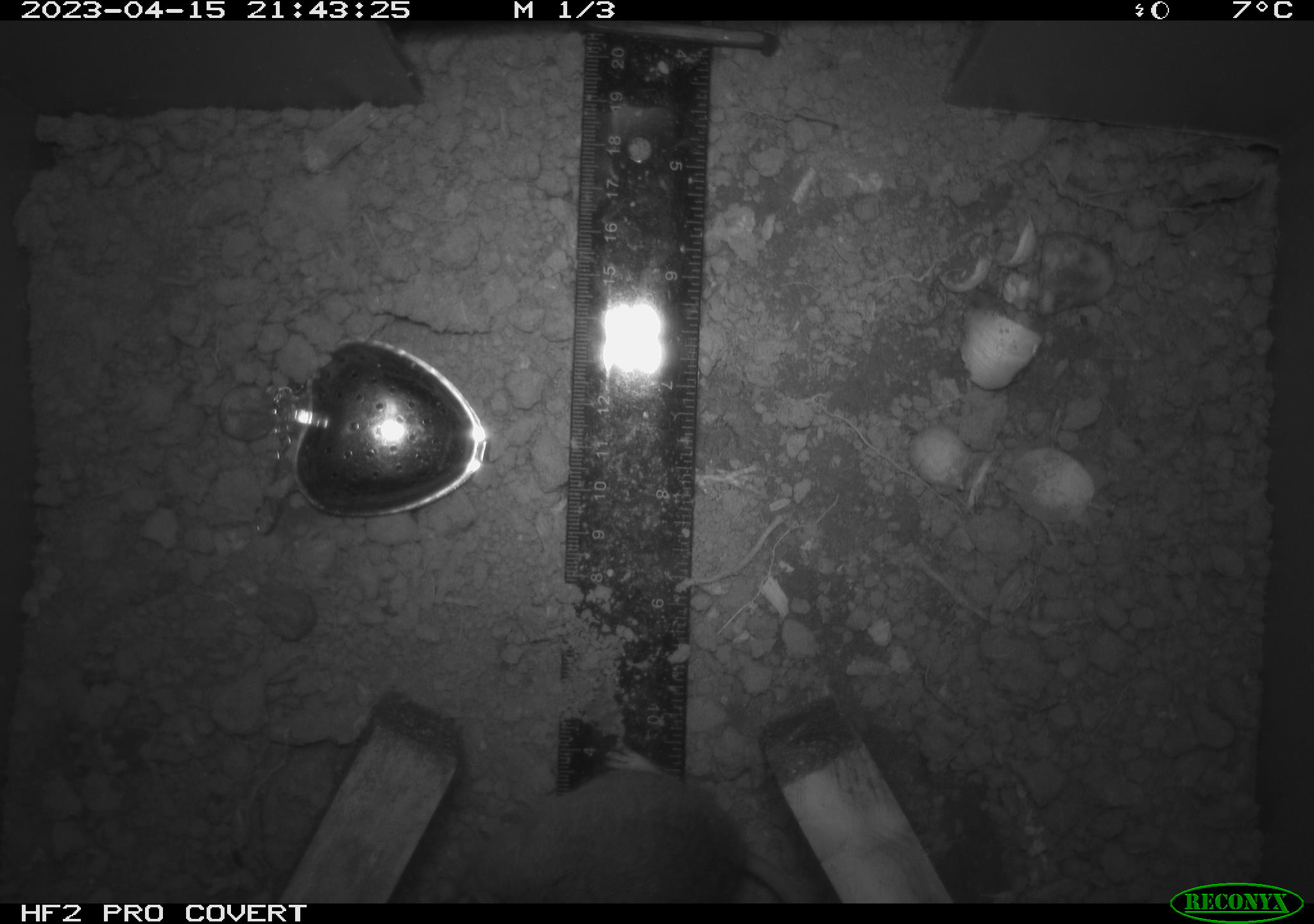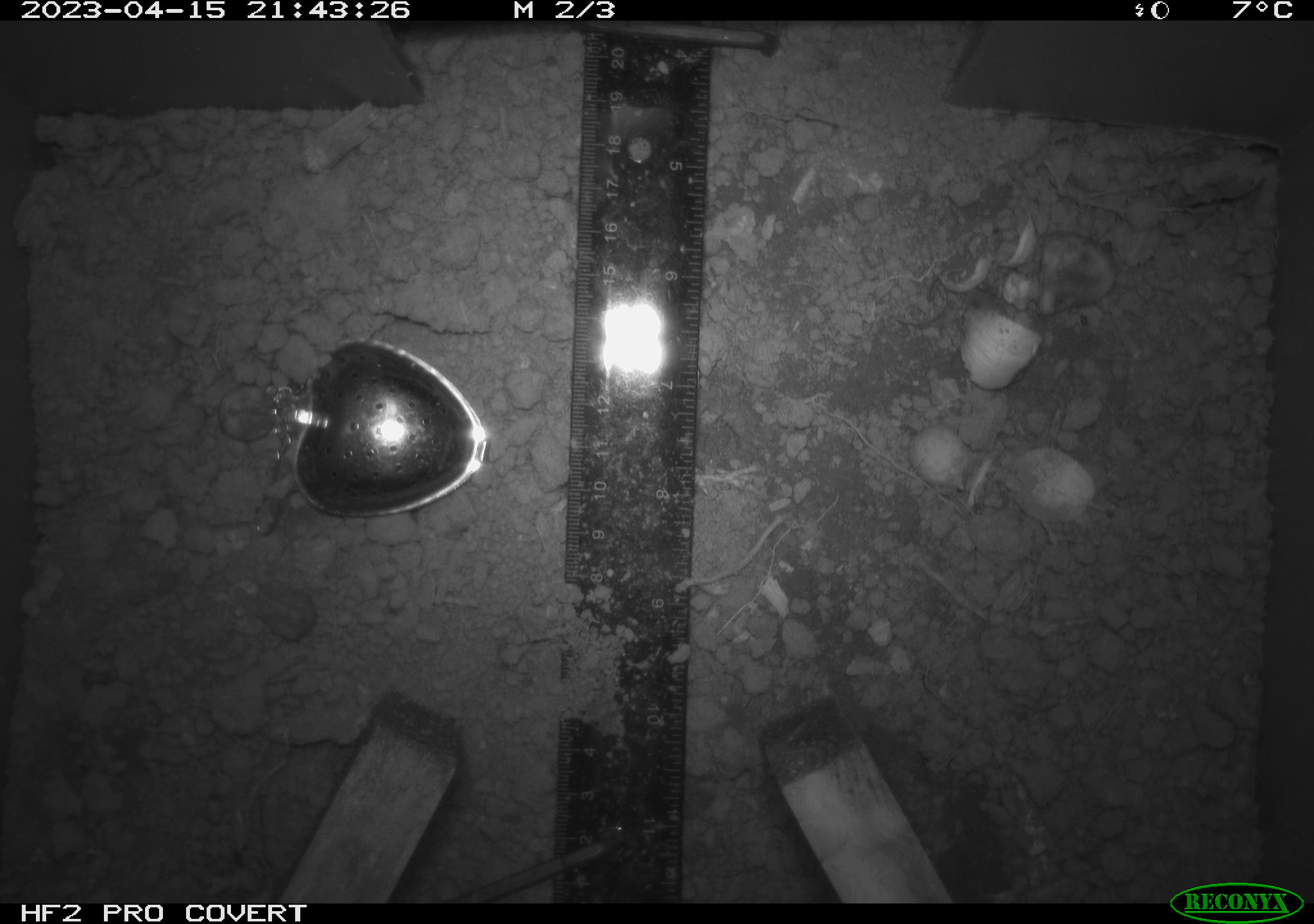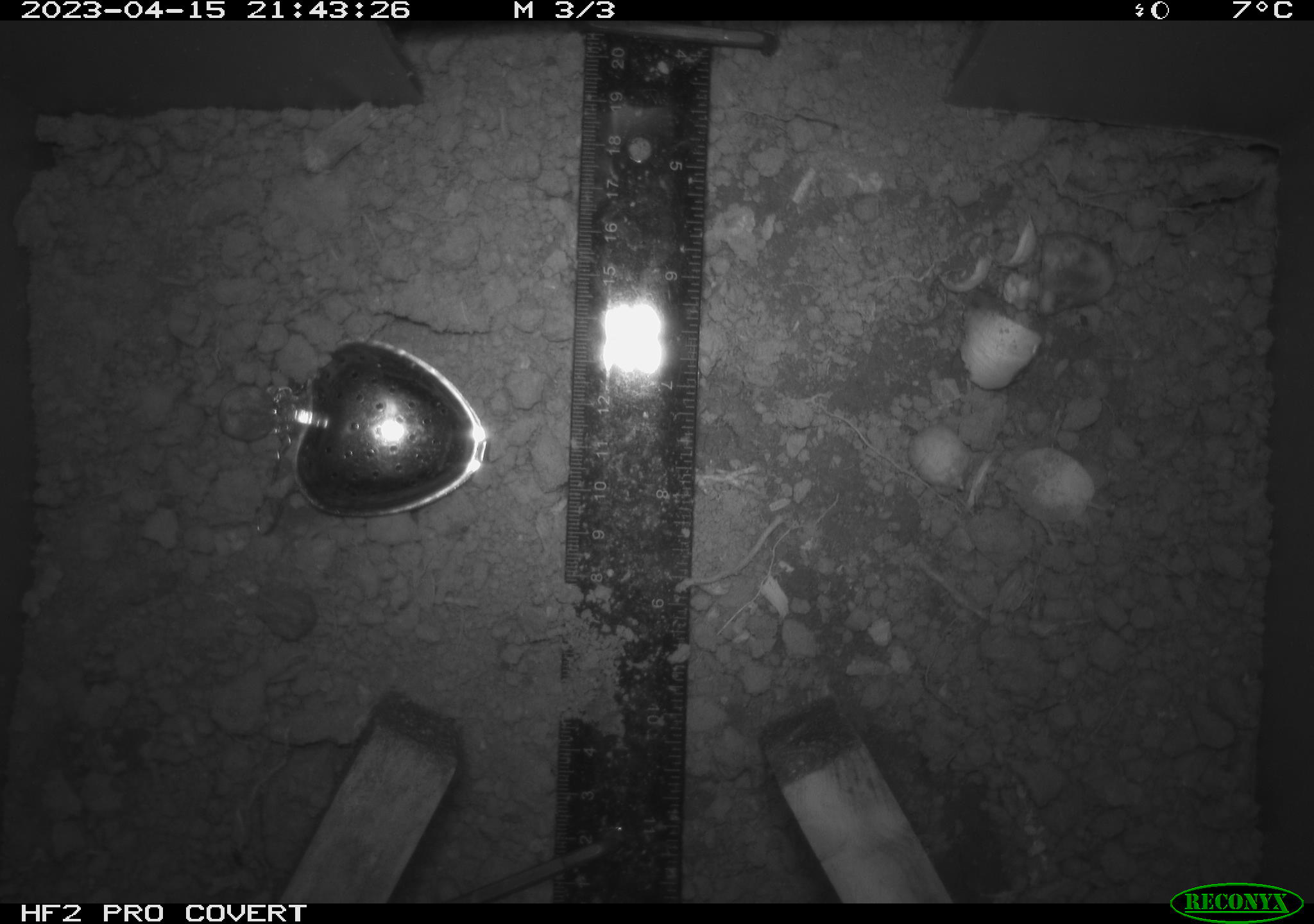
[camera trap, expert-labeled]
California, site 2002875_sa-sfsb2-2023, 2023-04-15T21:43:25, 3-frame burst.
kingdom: Animalia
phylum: Chordata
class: Mammalia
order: Rodentia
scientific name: Rodentia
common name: mouse species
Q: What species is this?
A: Mouse species (Rodentia).